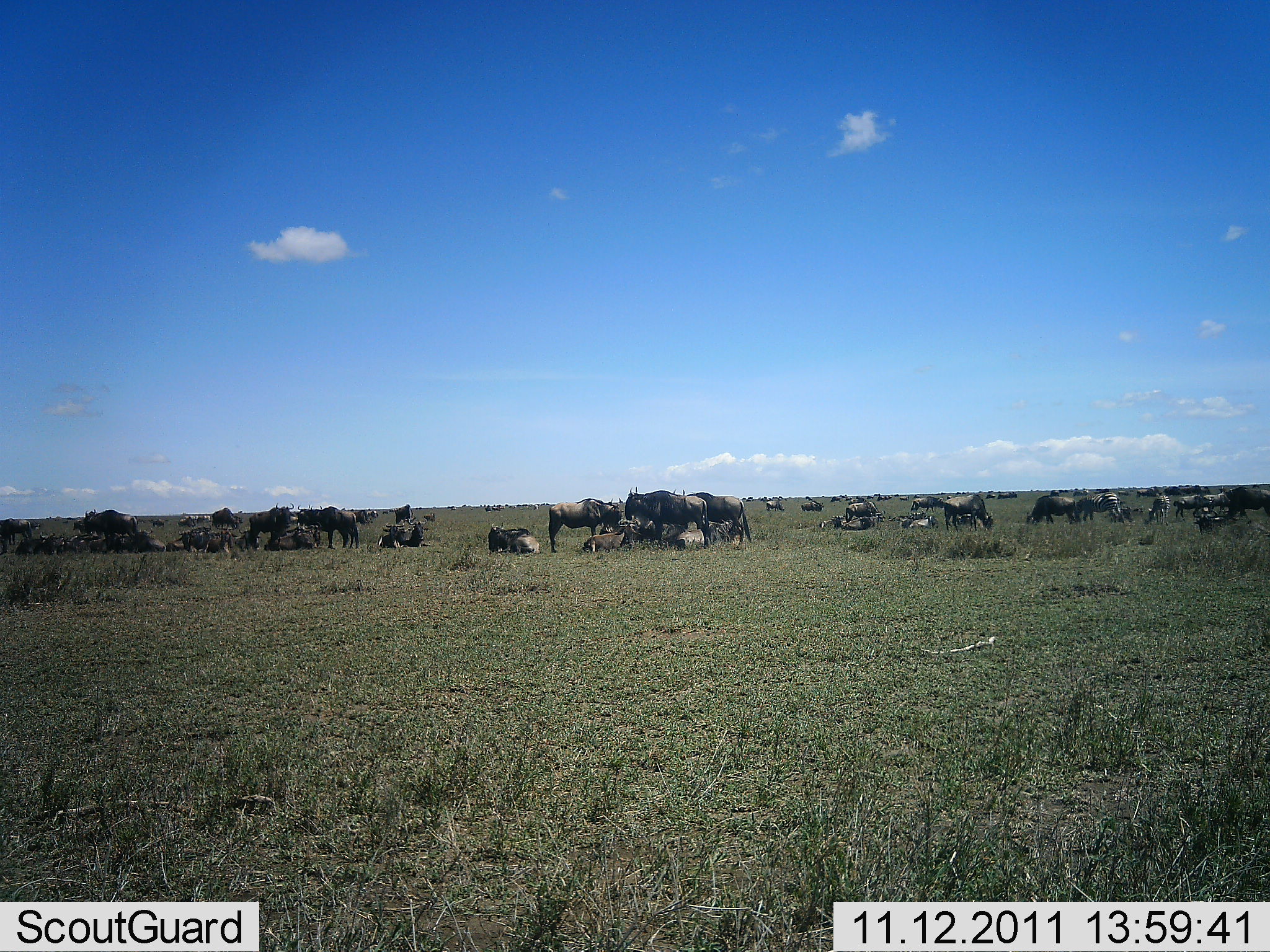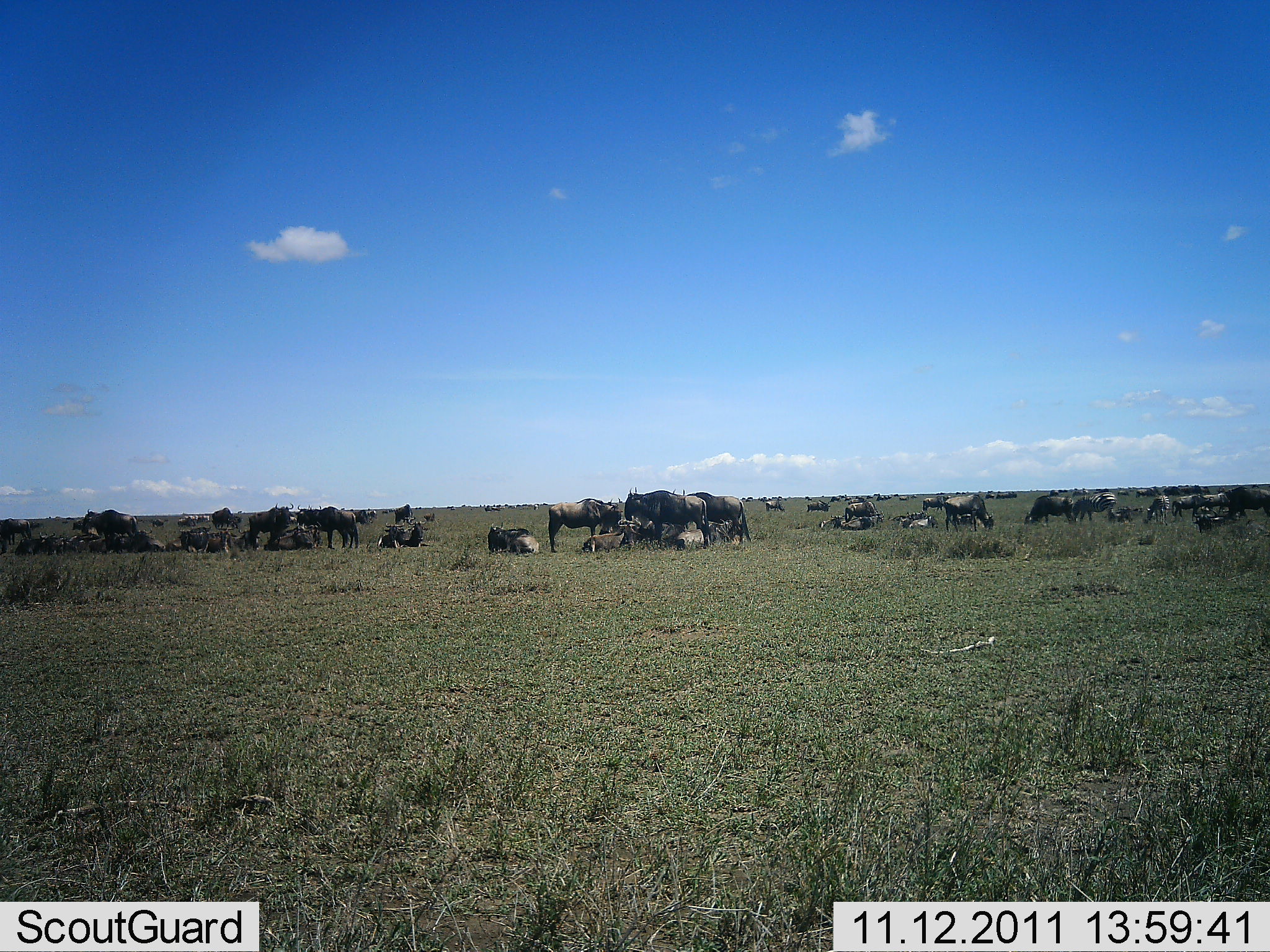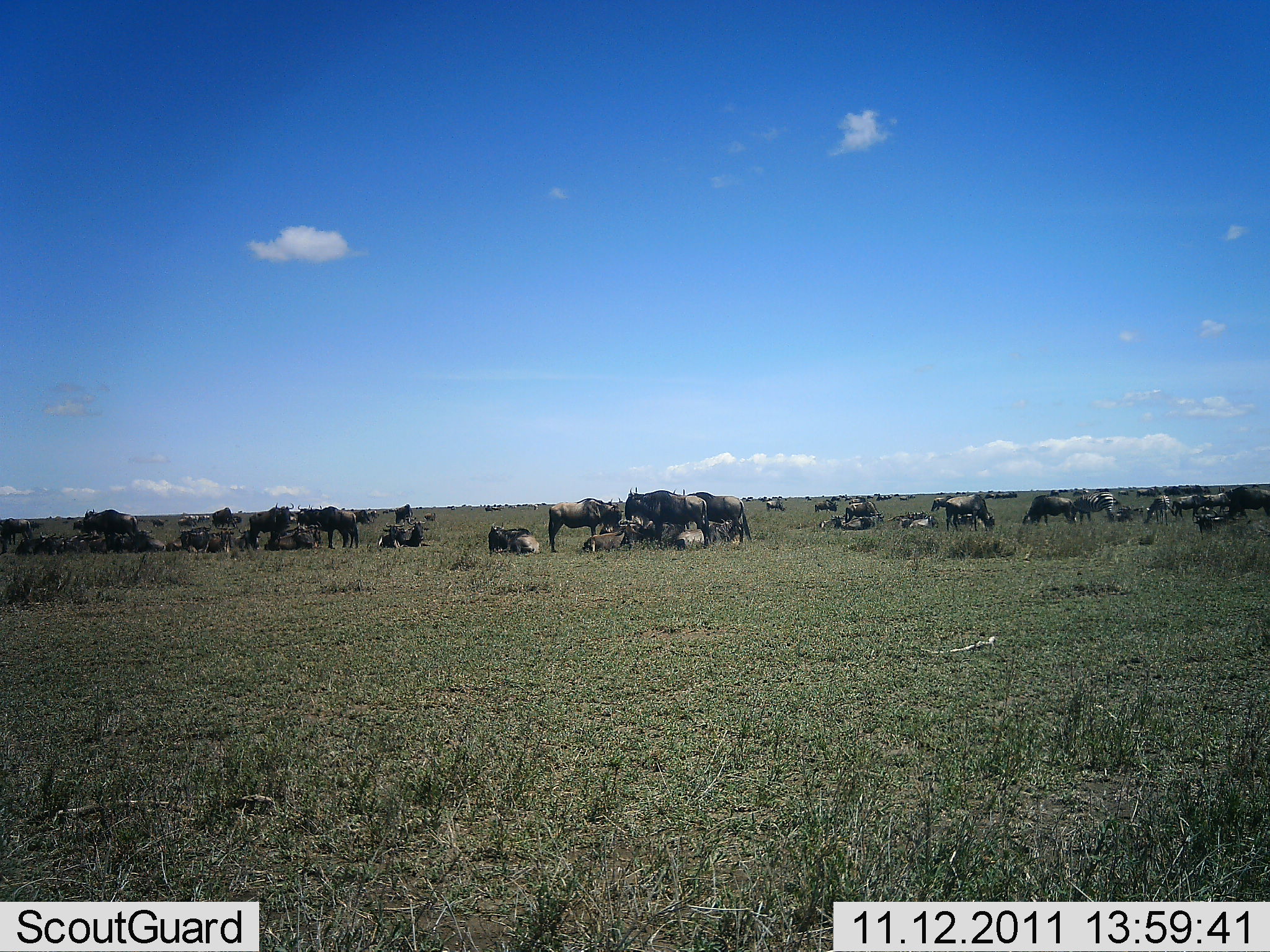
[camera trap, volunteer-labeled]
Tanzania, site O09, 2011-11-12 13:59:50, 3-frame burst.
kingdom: Animalia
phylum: Chordata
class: Mammalia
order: Artiodactyla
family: Bovidae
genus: Connochaetes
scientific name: Connochaetes taurinus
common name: blue wildebeest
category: wildebeest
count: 51+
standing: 62%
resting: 92%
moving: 15%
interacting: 23%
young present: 8%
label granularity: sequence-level